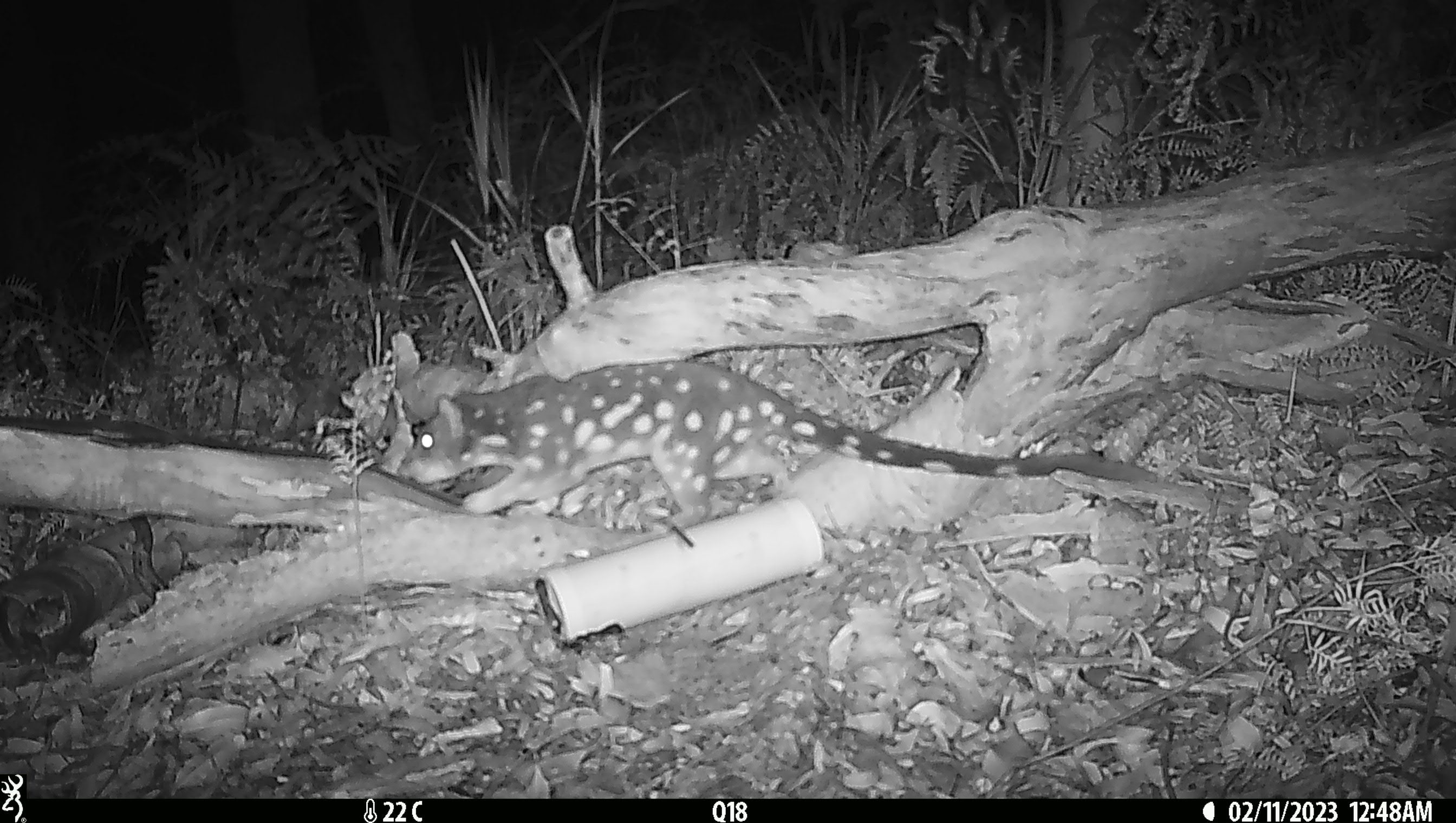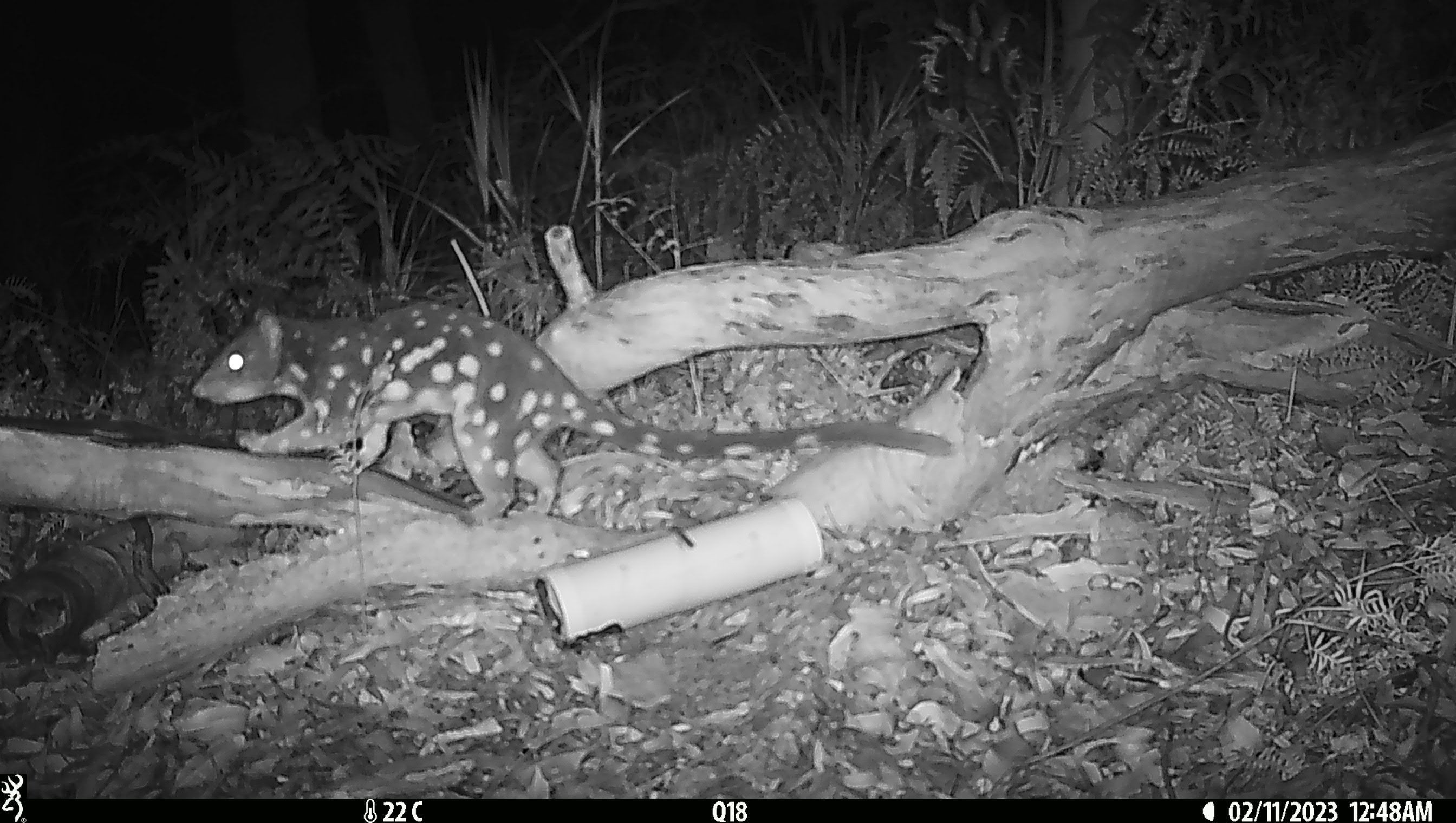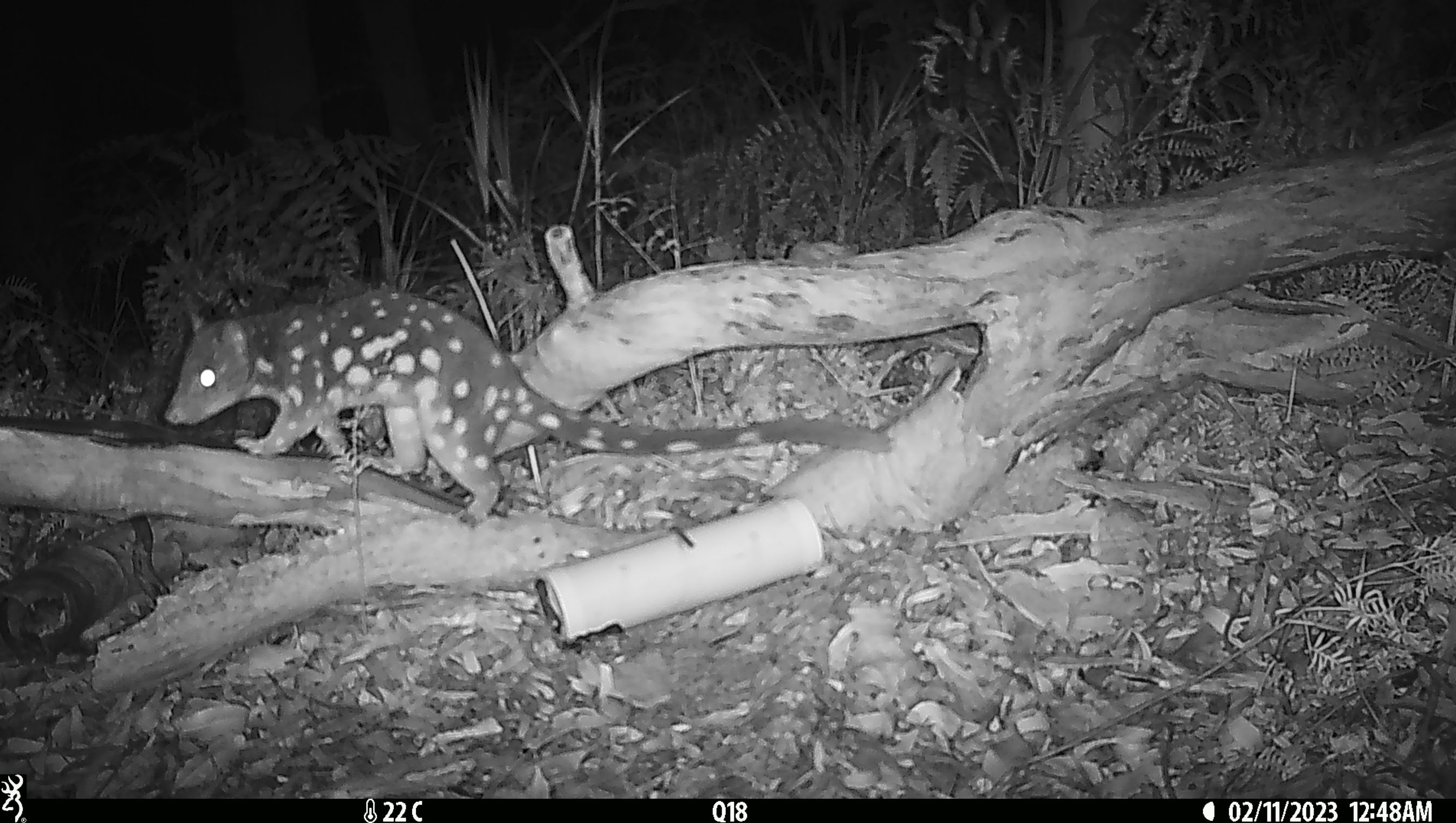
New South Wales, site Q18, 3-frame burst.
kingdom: Animalia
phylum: Chordata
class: Mammalia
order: Dasyuromorphia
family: Dasyuridae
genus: Dasyurus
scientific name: Dasyurus maculatus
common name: spotted-tailed quoll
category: quoll